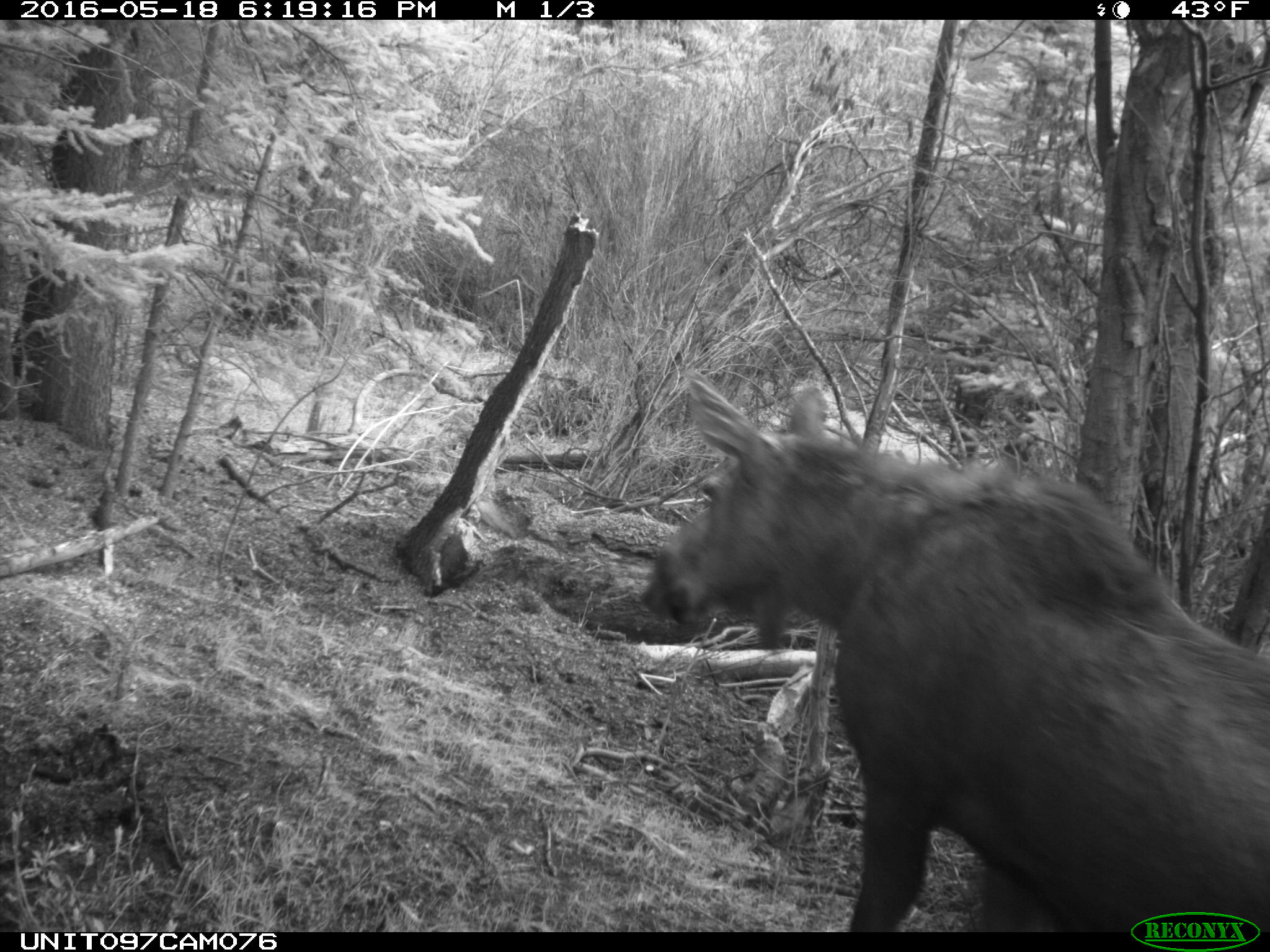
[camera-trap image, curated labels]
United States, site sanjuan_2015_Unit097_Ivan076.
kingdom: Animalia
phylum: Chordata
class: Mammalia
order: Artiodactyla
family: Cervidae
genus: Alces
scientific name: Alces alces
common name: moose